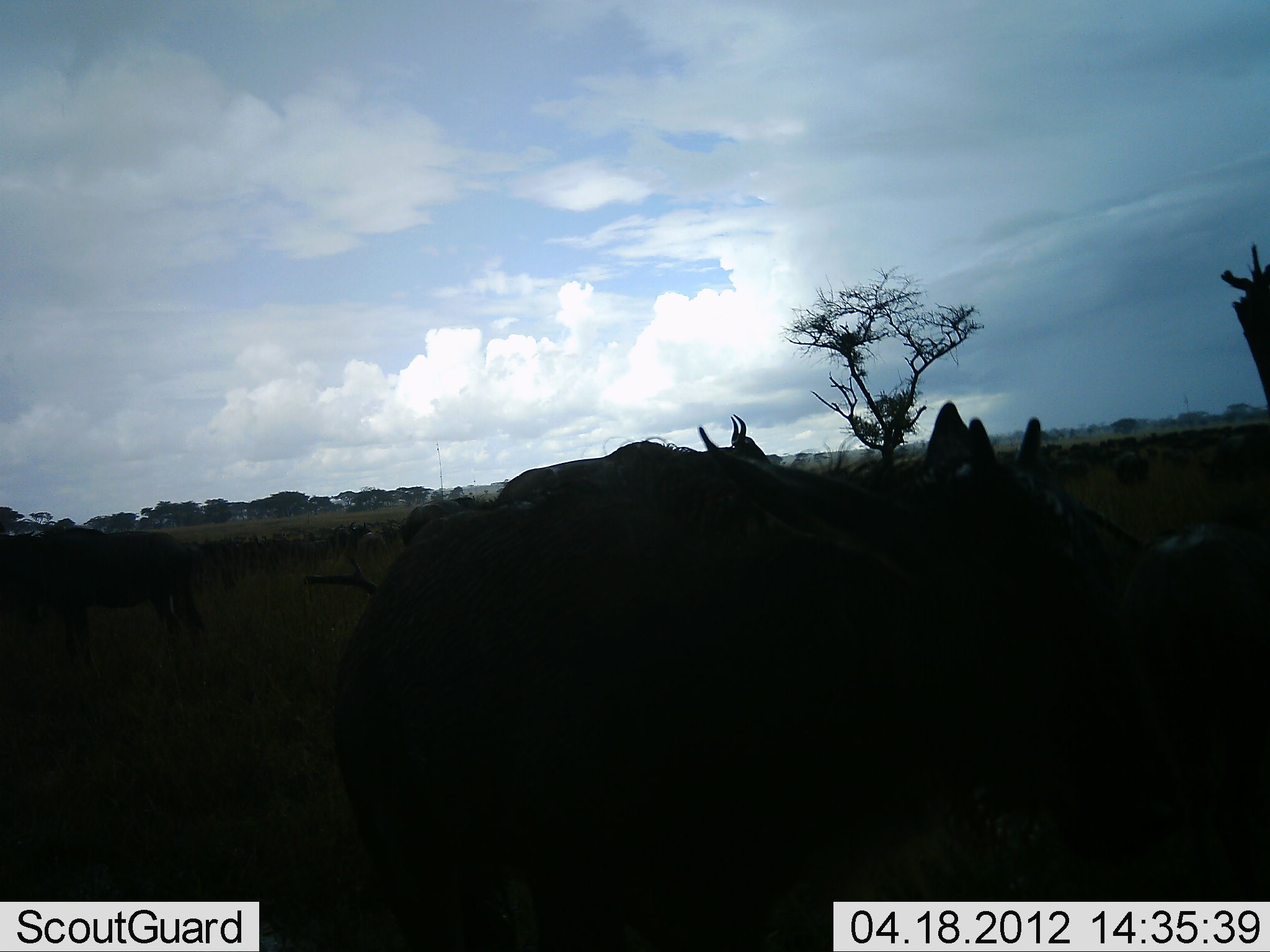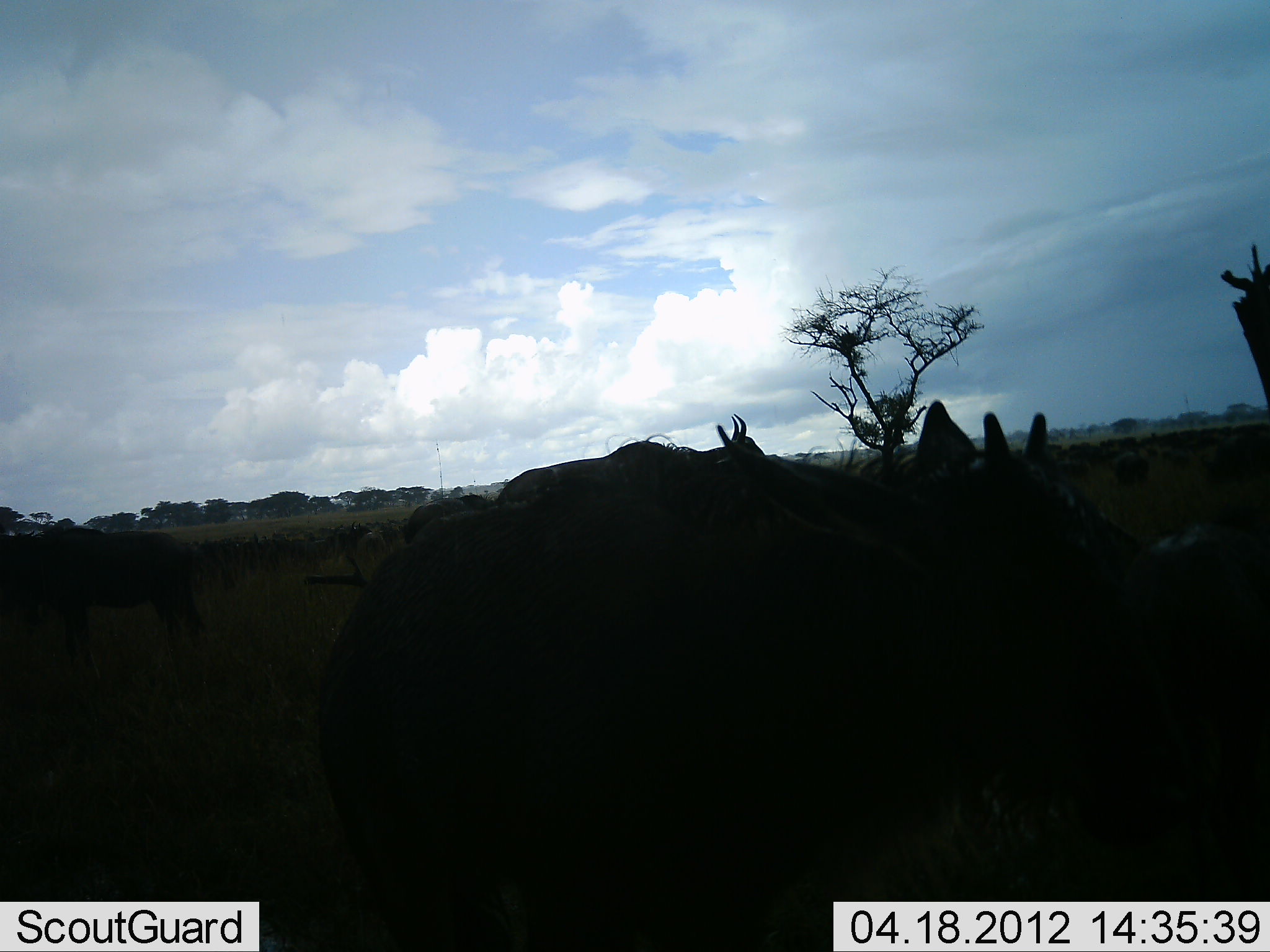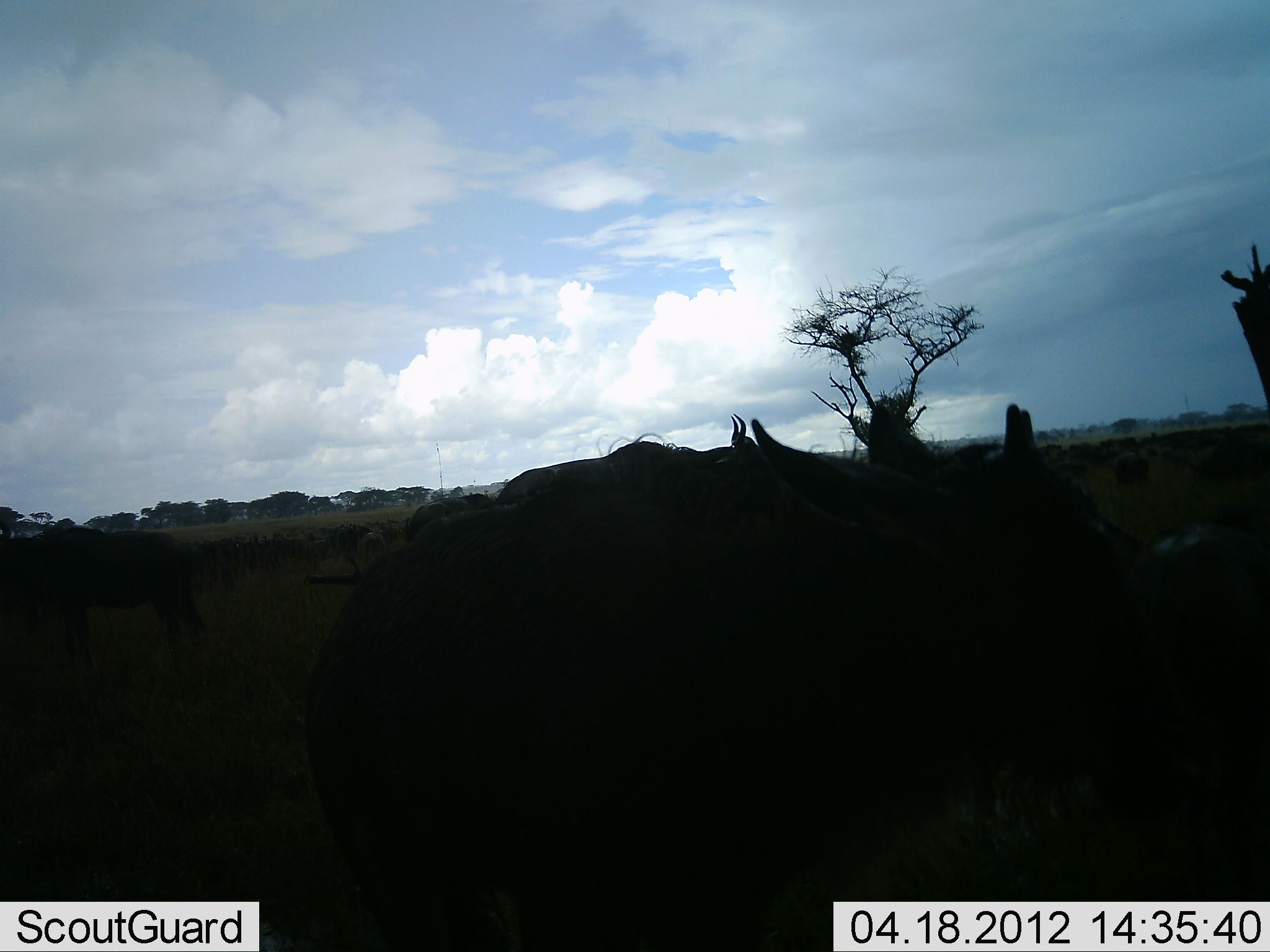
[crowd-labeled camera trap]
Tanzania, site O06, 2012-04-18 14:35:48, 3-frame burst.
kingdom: Animalia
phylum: Chordata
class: Mammalia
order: Artiodactyla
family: Bovidae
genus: Connochaetes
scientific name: Connochaetes taurinus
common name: blue wildebeest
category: wildebeest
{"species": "wildebeest (blue wildebeest) (Connochaetes taurinus)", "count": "4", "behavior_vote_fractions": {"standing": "76%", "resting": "12%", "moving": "24%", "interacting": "0%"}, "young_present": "12%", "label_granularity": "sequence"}